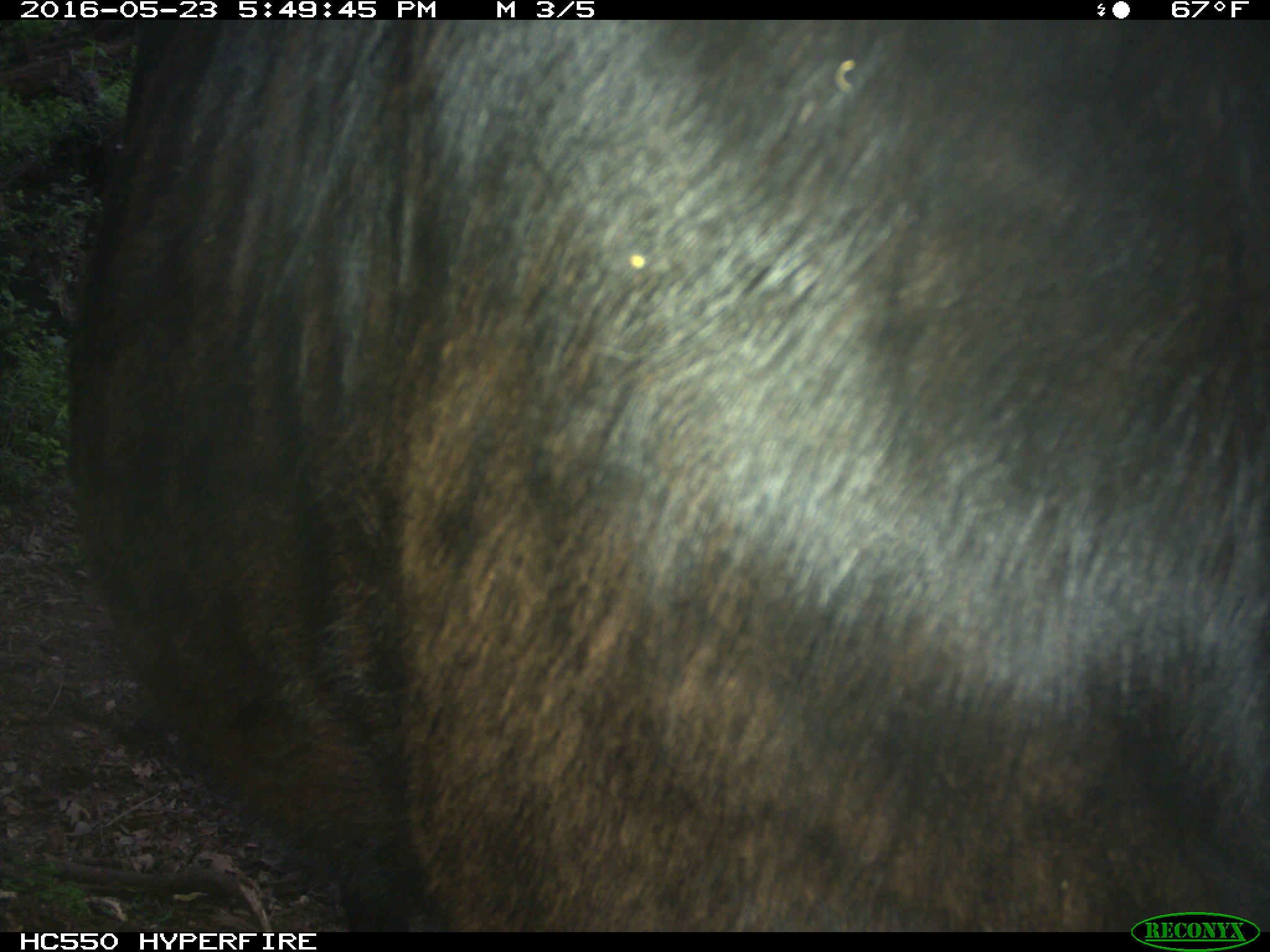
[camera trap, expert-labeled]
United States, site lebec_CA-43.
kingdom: Animalia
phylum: Chordata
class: Mammalia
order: Artiodactyla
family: Bovidae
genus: Bos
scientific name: Bos taurus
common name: domestic cow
Bos taurus (domestic cow).